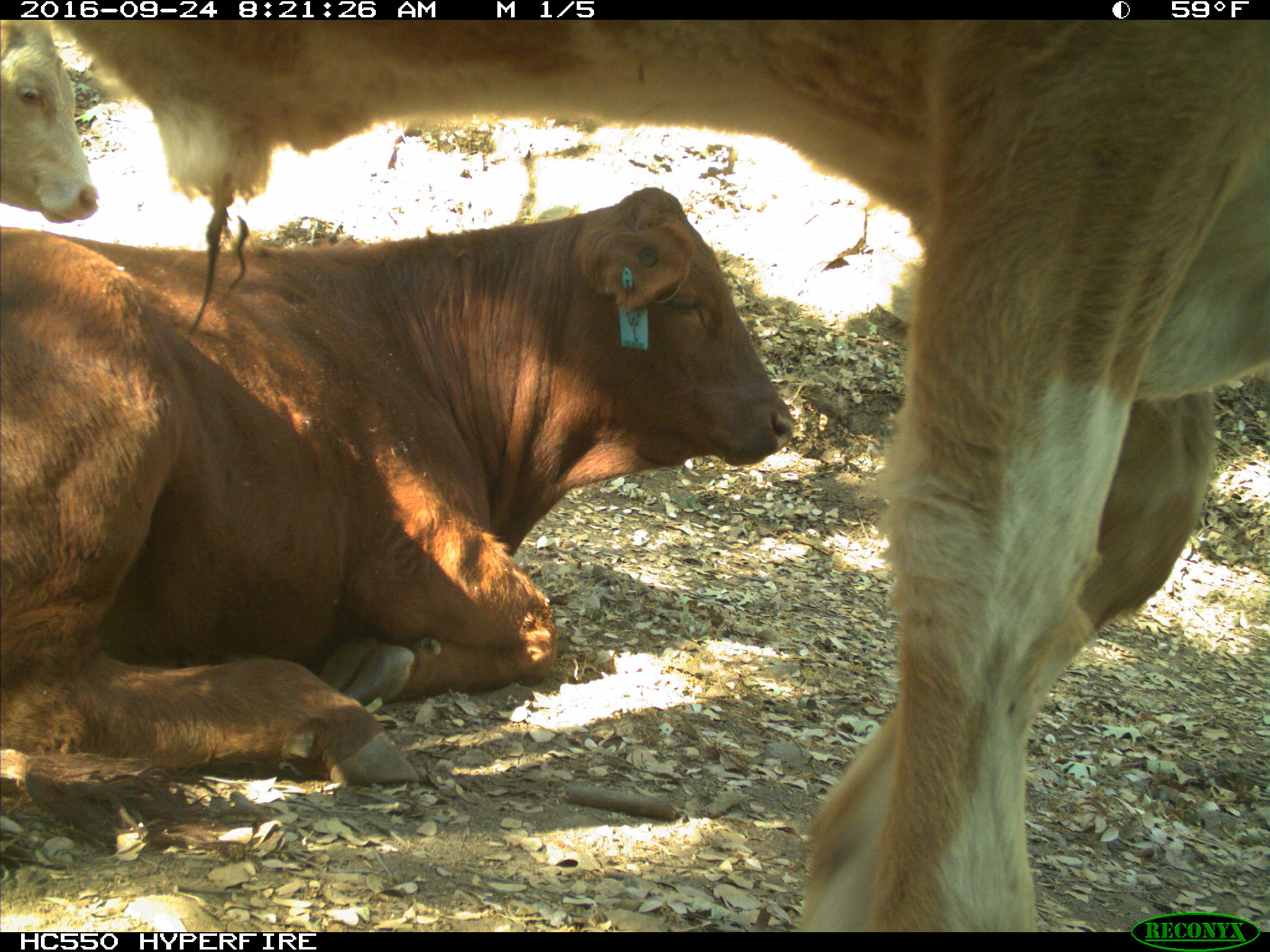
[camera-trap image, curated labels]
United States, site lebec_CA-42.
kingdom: Animalia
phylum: Chordata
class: Mammalia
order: Artiodactyla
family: Bovidae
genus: Bos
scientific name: Bos taurus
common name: domestic cow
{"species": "Bos taurus (domestic cow)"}